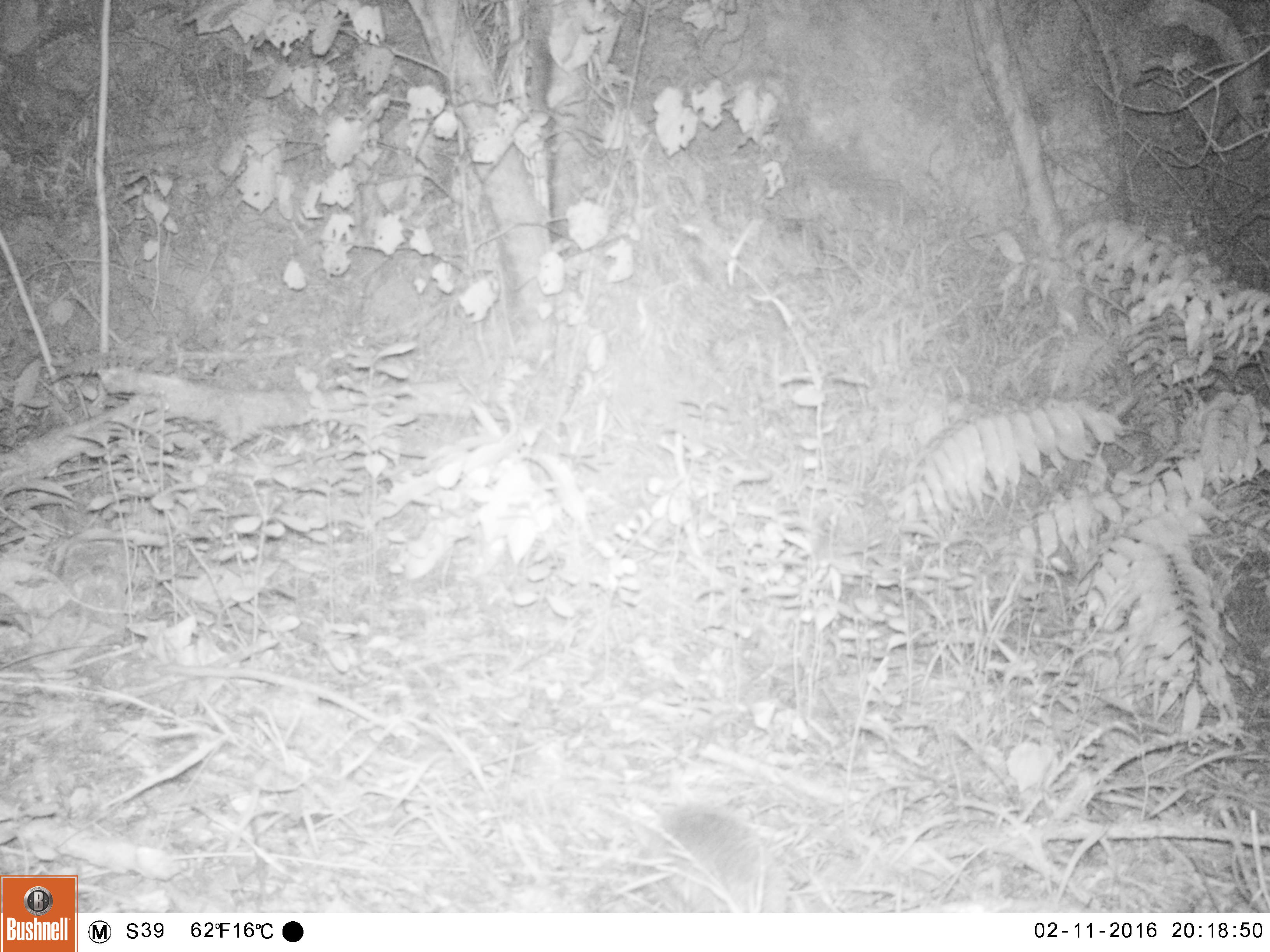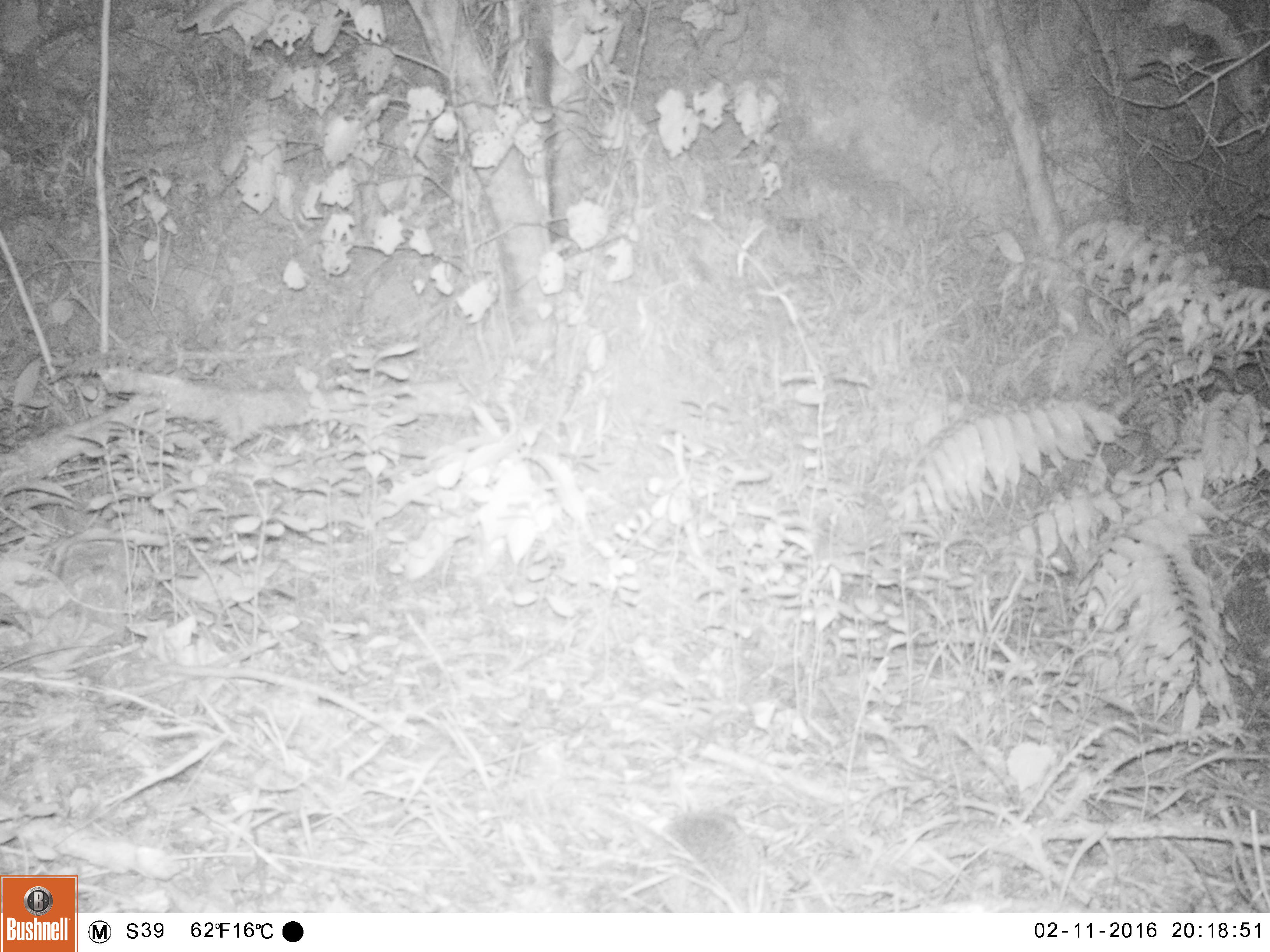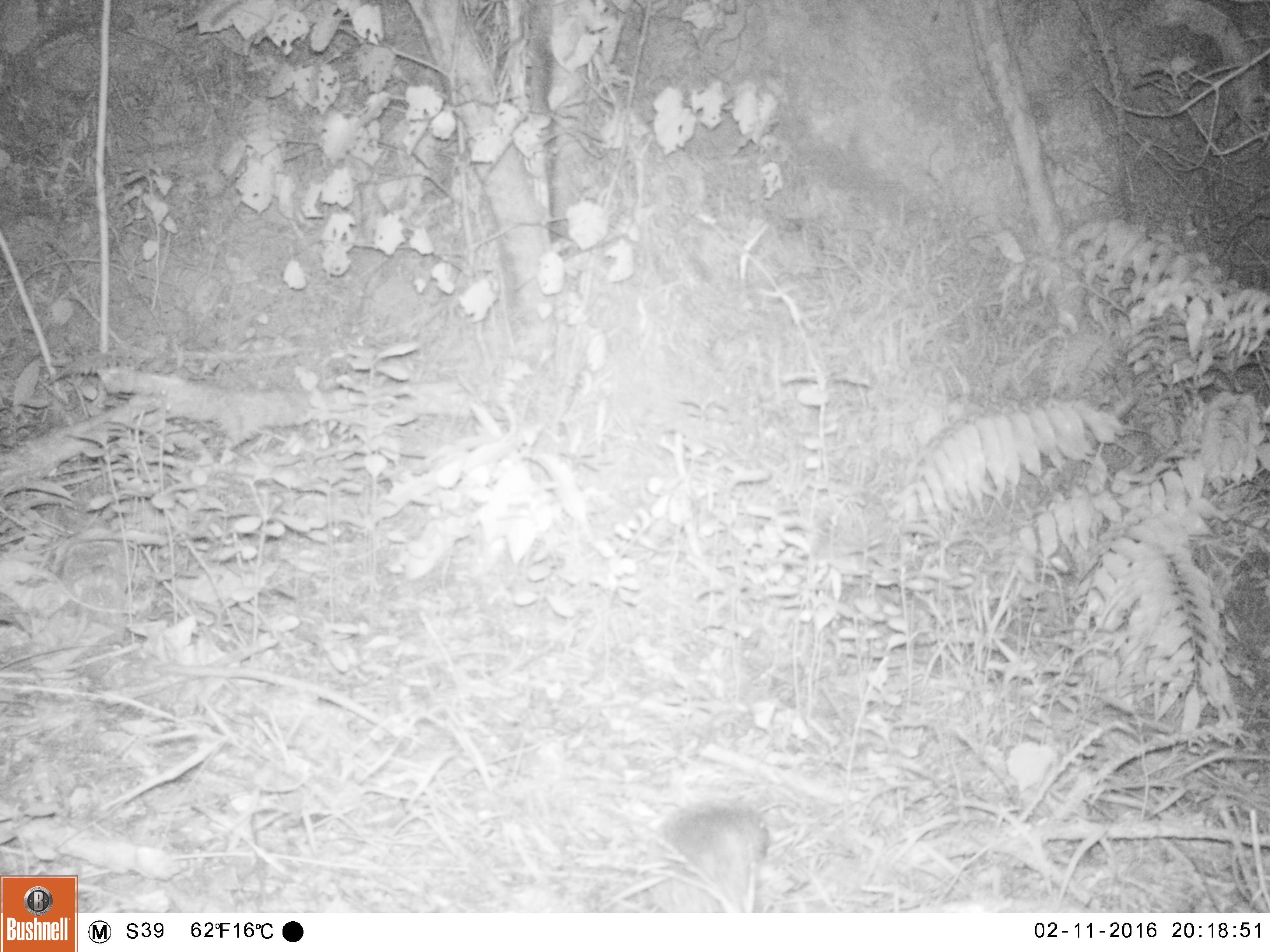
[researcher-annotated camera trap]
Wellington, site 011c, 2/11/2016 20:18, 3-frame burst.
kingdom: Animalia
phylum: Chordata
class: Mammalia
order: Eulipotyphla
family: Erinaceidae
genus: Erinaceus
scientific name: Erinaceus europaeus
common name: hedgehog